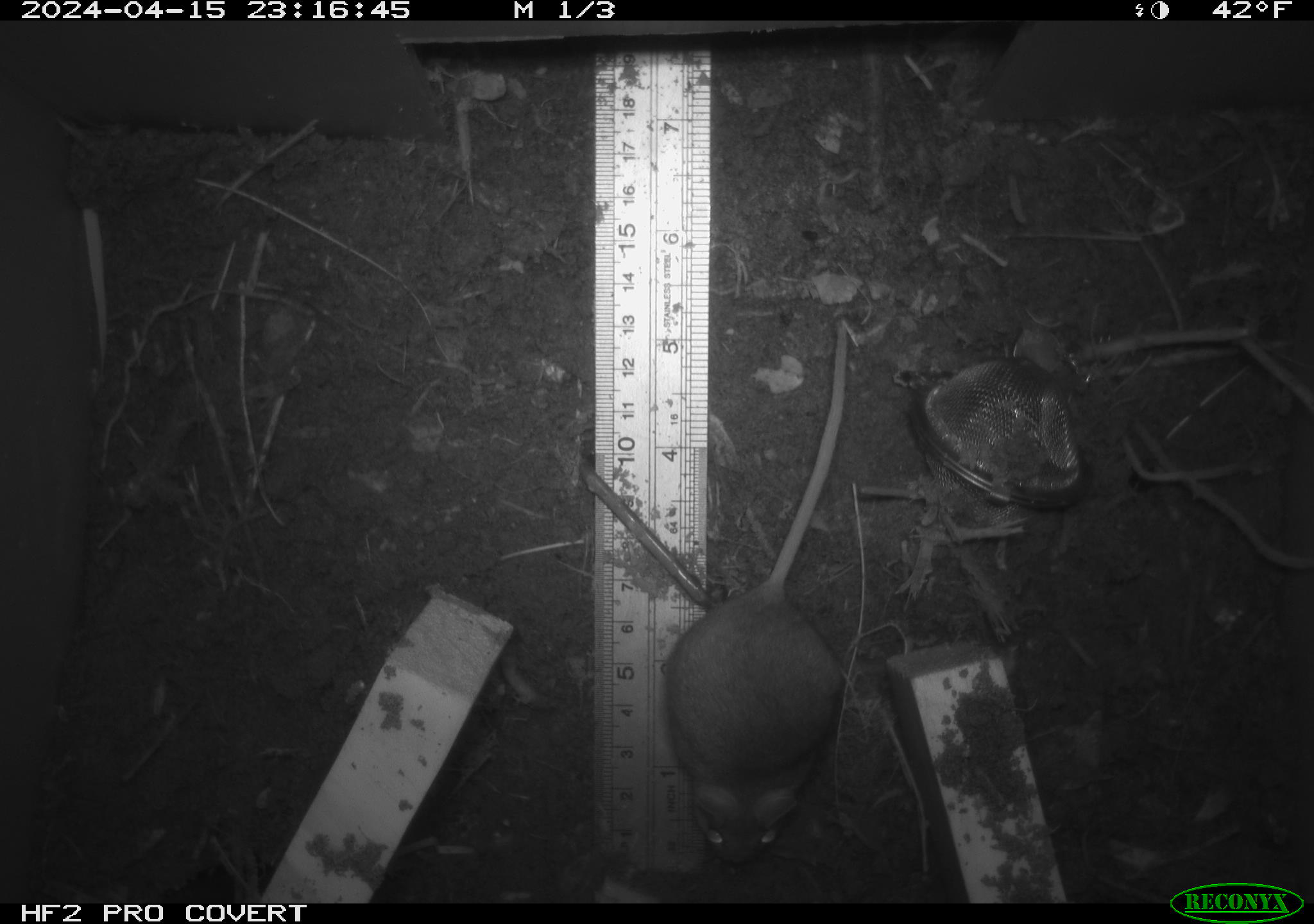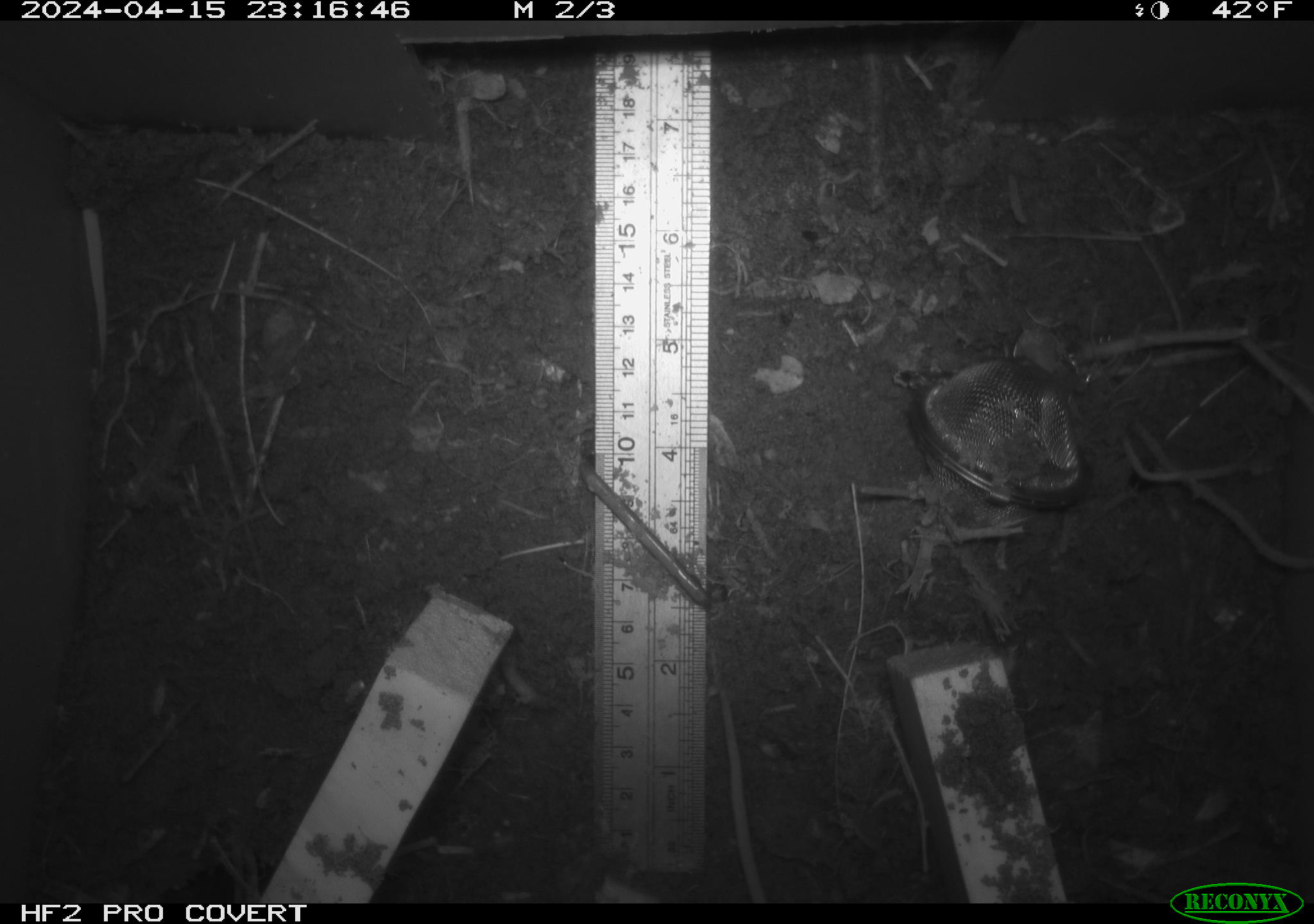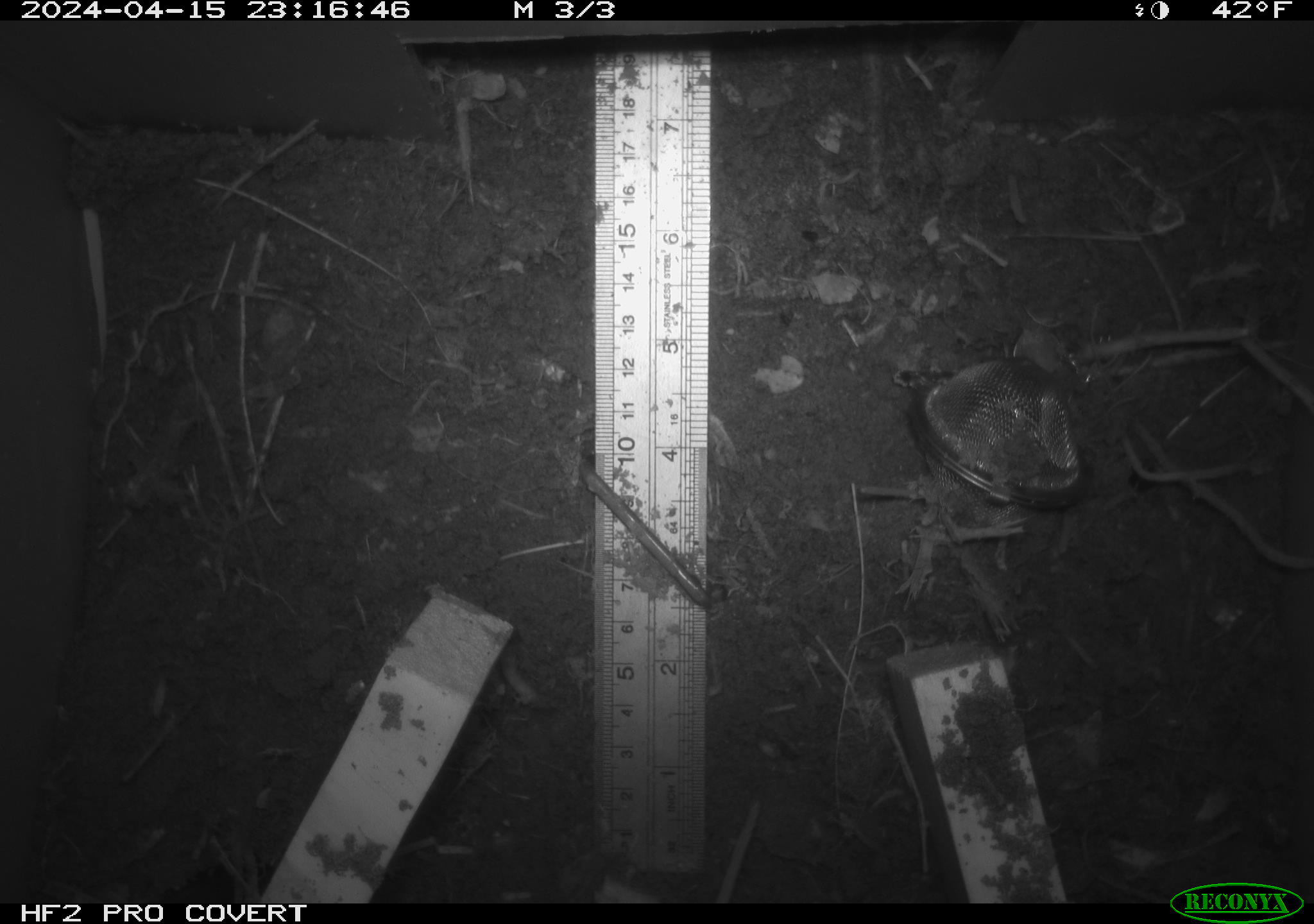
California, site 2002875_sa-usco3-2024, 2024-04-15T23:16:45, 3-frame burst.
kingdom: Animalia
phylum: Chordata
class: Mammalia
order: Rodentia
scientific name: Rodentia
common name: rodent